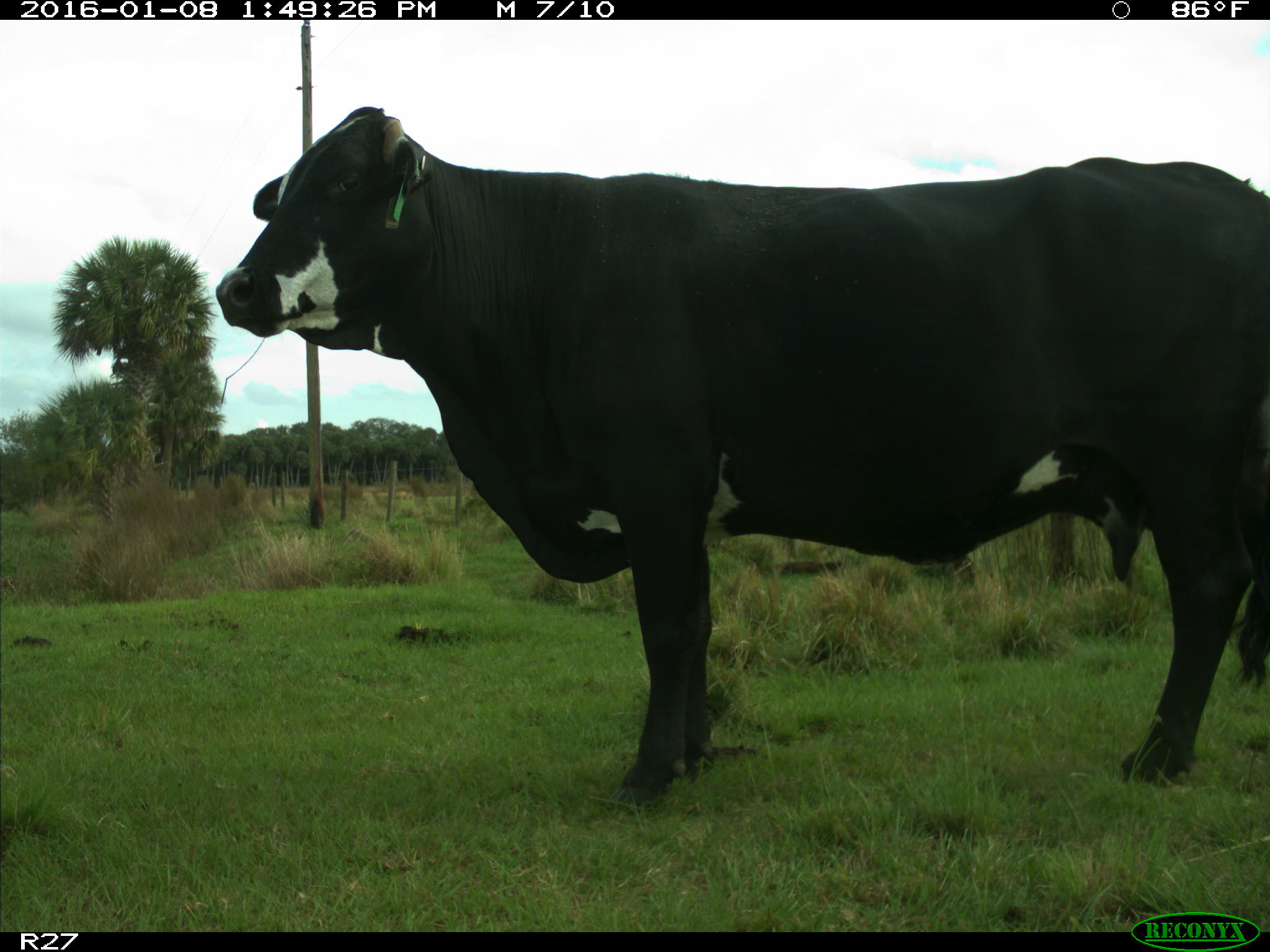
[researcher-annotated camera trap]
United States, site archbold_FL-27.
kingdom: Animalia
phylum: Chordata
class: Mammalia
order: Artiodactyla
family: Bovidae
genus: Bos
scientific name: Bos taurus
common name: domestic cow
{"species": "Bos taurus (domestic cow)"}